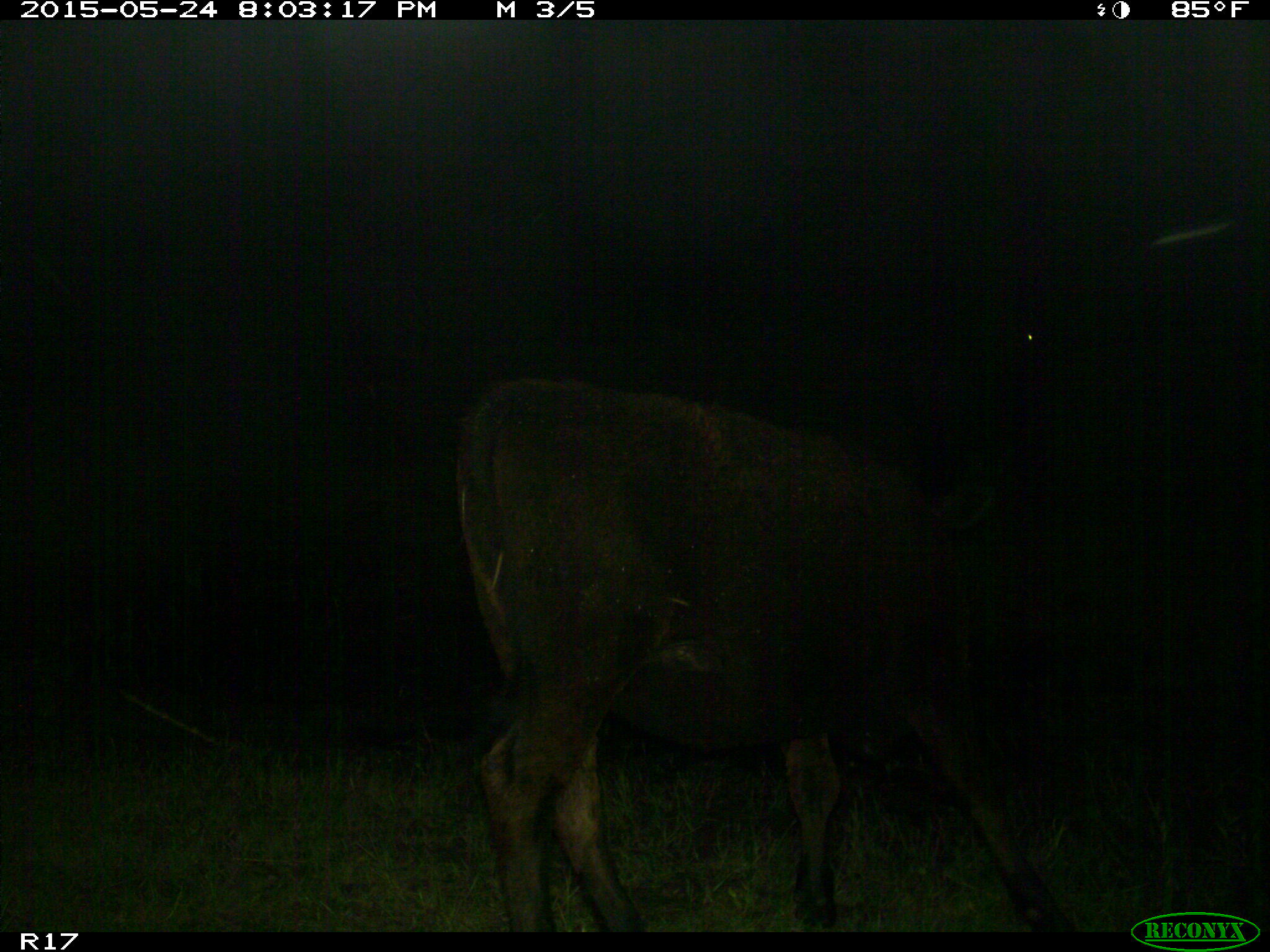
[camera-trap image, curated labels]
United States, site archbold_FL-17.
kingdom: Animalia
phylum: Chordata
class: Mammalia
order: Artiodactyla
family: Bovidae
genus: Bos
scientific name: Bos taurus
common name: domestic cow